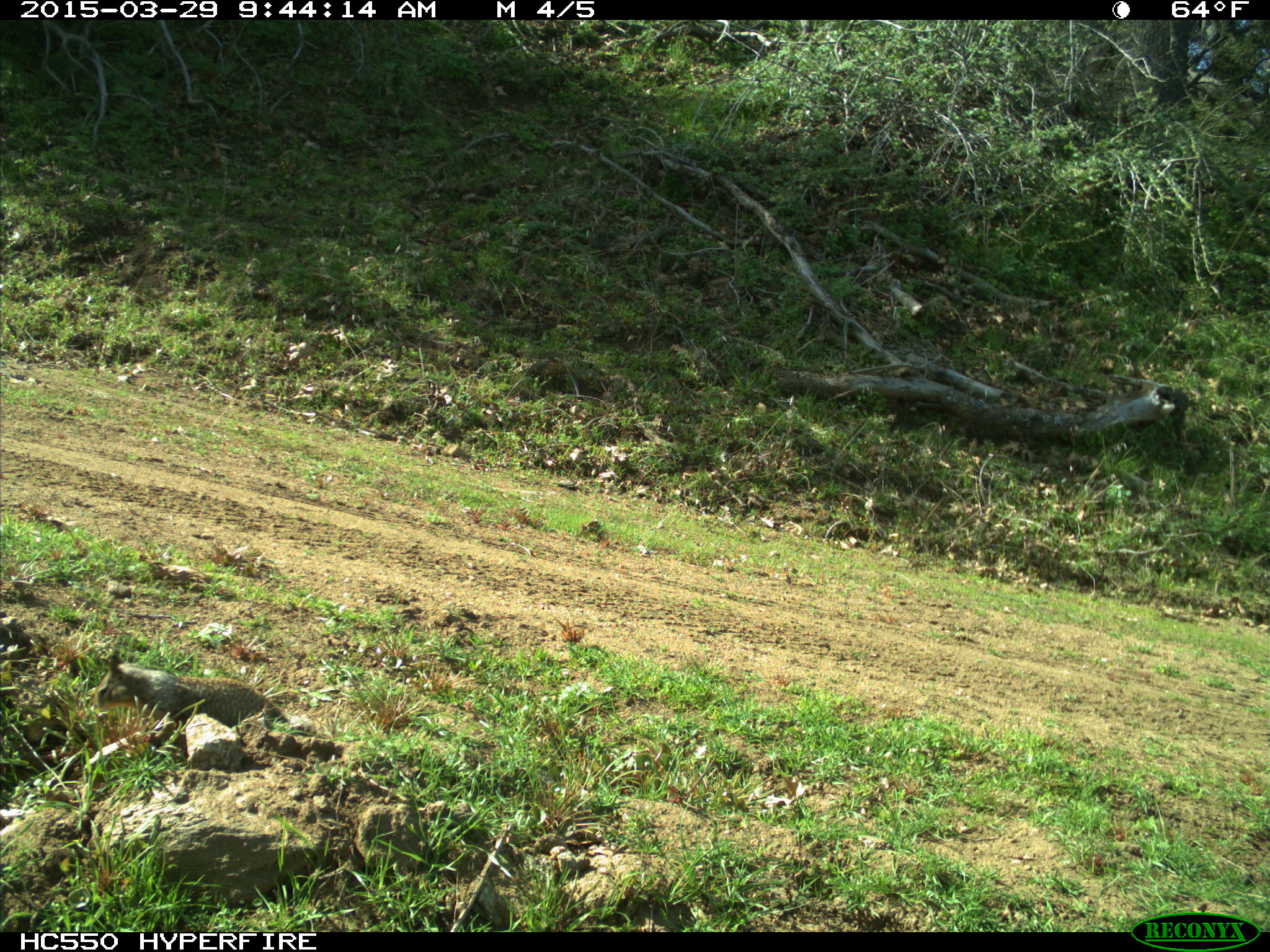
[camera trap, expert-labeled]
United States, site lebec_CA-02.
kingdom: Animalia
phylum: Chordata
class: Mammalia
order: Rodentia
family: Sciuridae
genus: Otospermophilus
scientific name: Otospermophilus beecheyi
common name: california ground squirrel